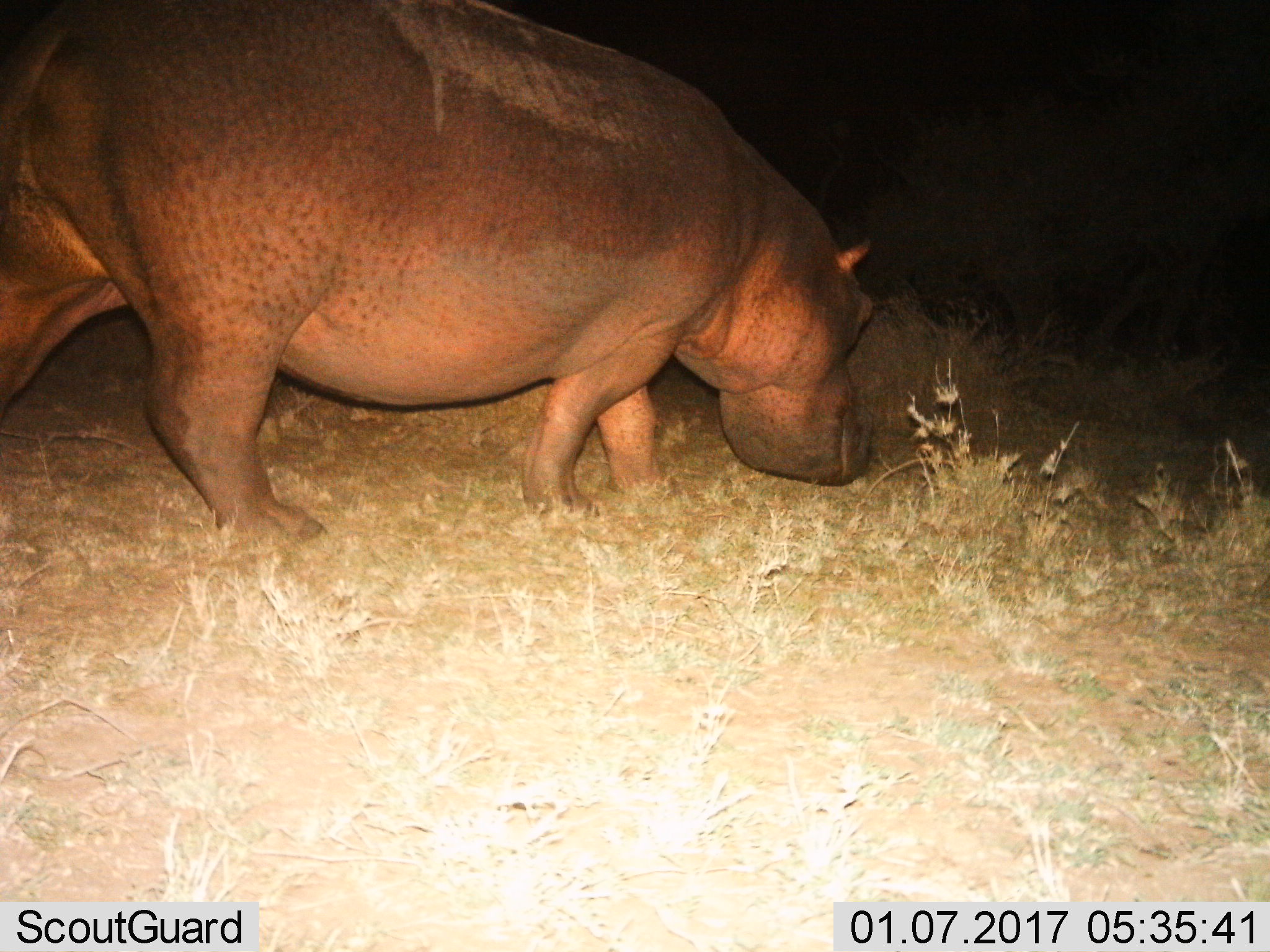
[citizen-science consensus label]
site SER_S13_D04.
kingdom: Animalia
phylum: Chordata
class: Mammalia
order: Artiodactyla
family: Hippopotamidae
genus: Hippopotamus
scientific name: Hippopotamus amphibius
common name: hippopotamus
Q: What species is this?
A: Hippopotamus (Hippopotamus amphibius).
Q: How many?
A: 1.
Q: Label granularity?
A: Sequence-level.